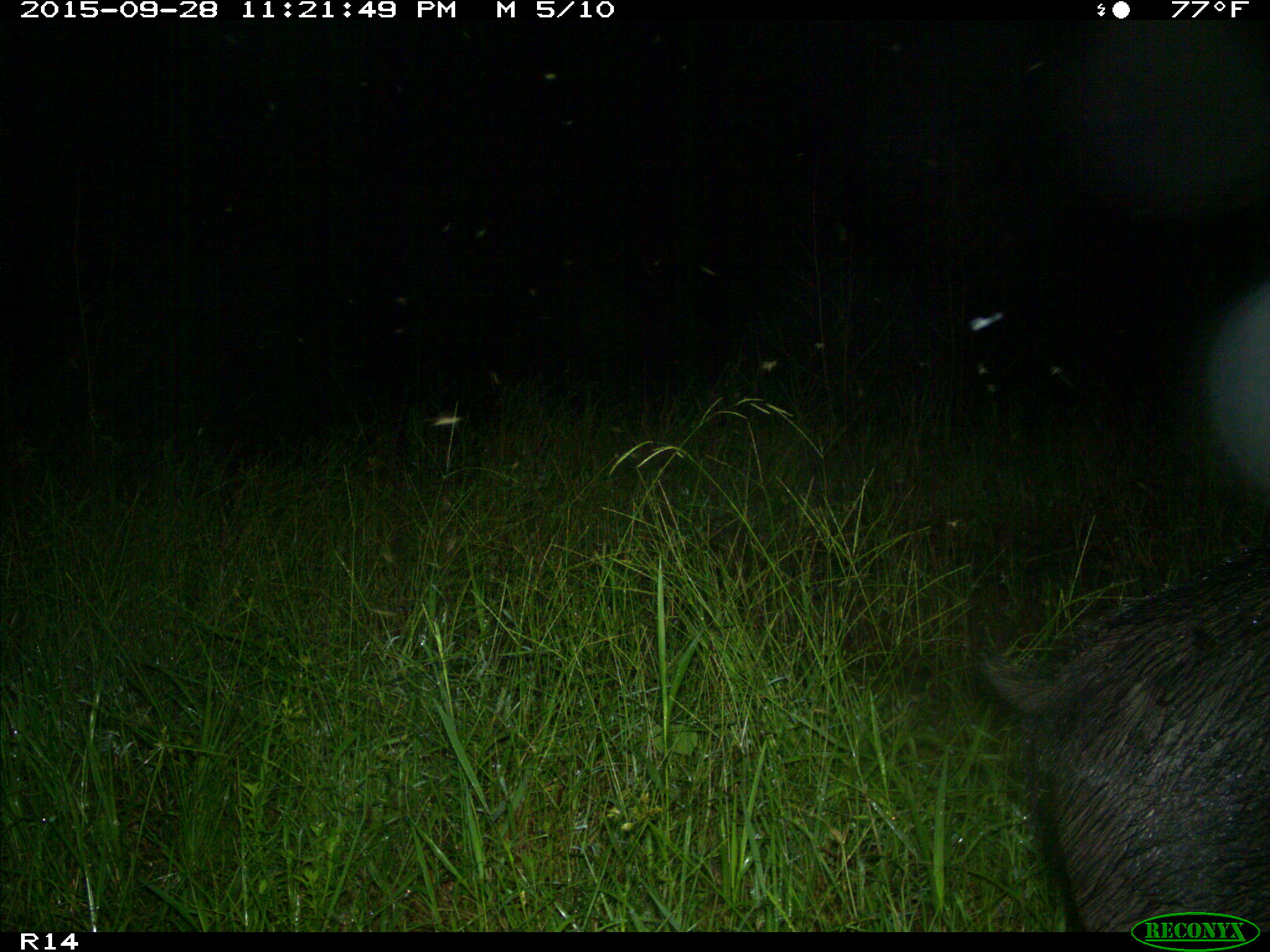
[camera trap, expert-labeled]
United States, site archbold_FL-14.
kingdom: Animalia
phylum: Chordata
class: Mammalia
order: Artiodactyla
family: Suidae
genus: Sus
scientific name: Sus scrofa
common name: wild boar